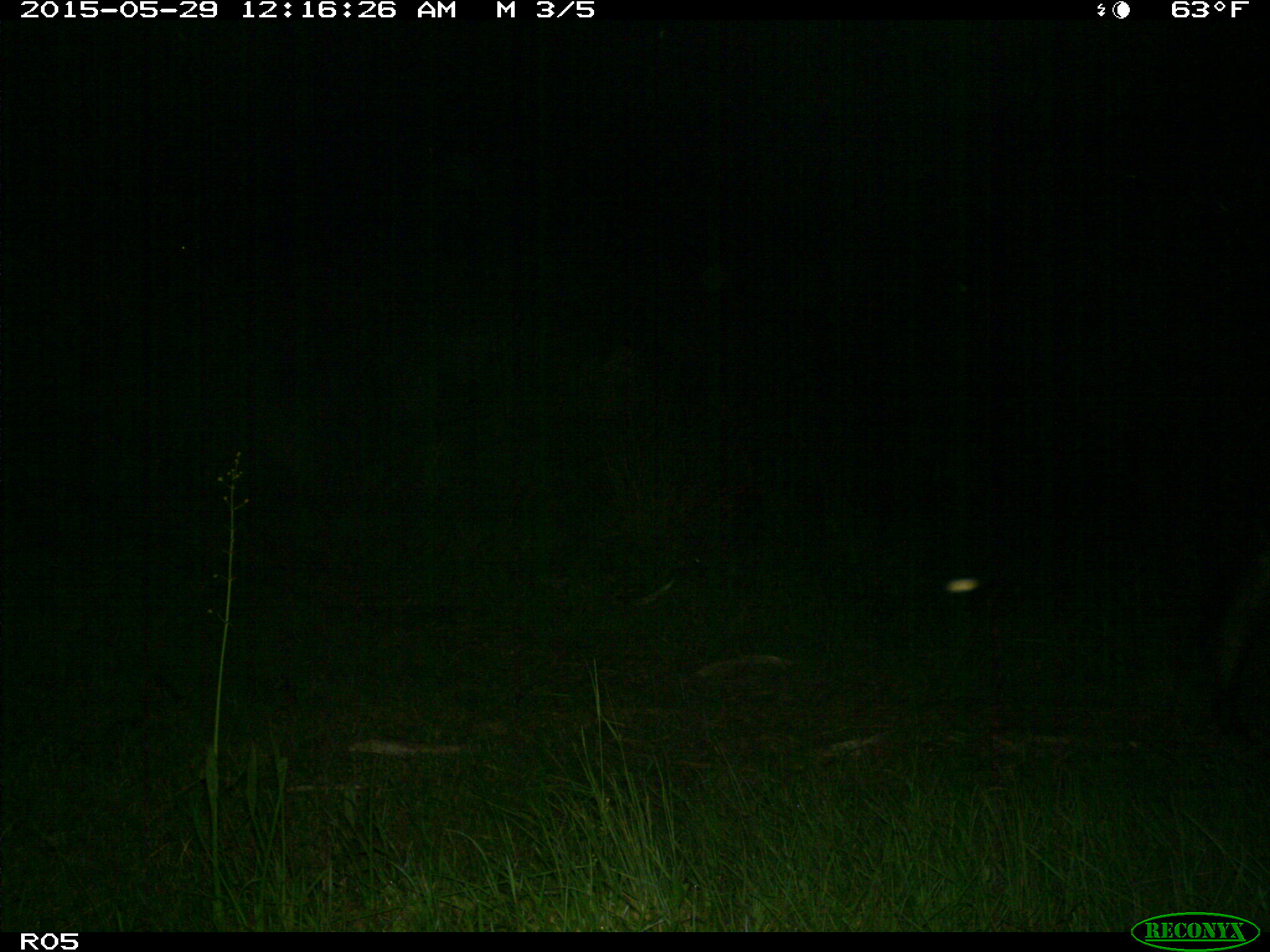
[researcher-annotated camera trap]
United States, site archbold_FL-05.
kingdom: Animalia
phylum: Chordata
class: Mammalia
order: Artiodactyla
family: Bovidae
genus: Bos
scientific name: Bos taurus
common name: domestic cow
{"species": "Bos taurus (domestic cow)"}